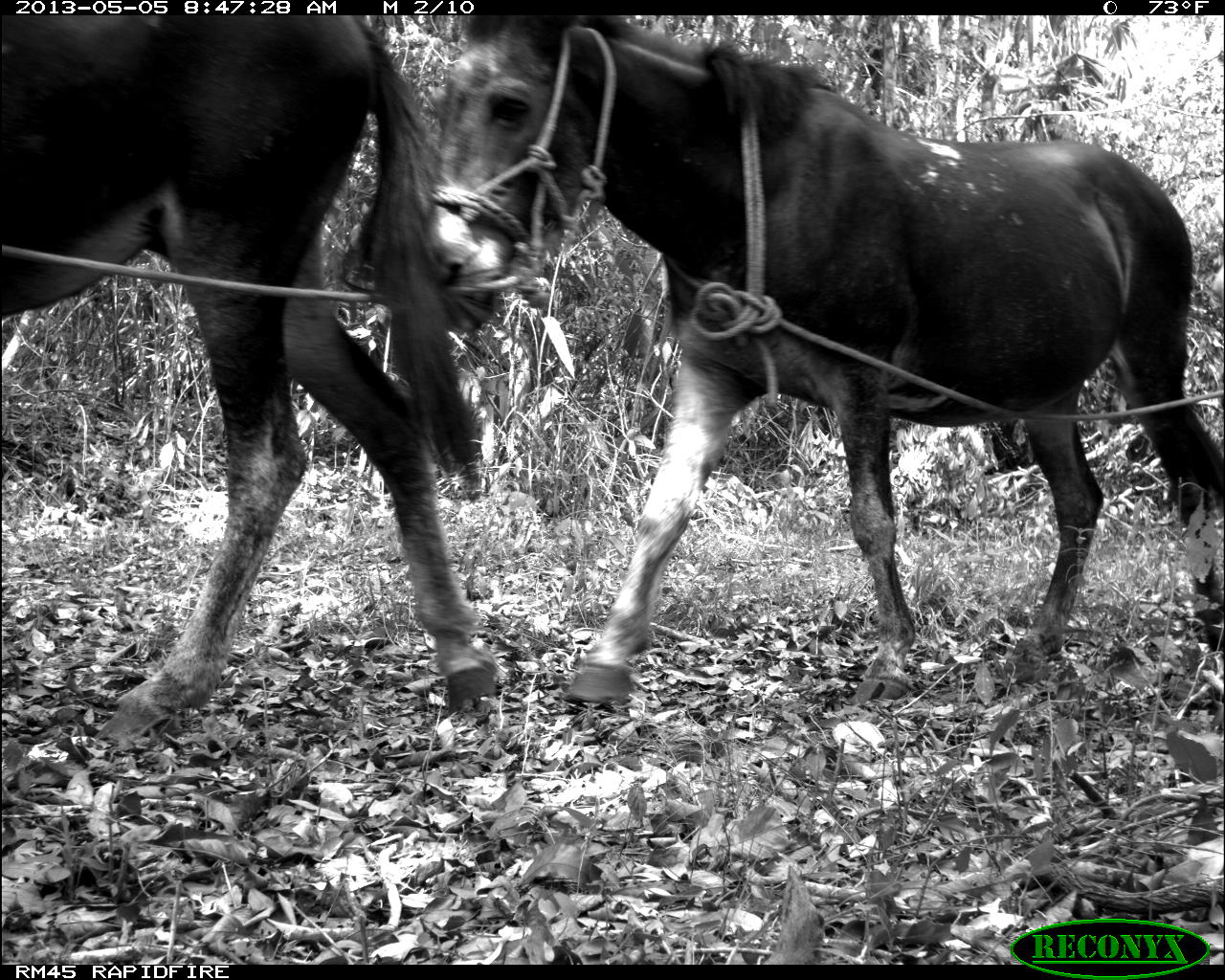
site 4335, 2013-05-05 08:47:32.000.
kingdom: Animalia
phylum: Chordata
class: Mammalia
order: Perissodactyla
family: Equidae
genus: Equus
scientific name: Equus ferus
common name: wild horse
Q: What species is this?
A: Equus ferus (wild horse).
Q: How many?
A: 4.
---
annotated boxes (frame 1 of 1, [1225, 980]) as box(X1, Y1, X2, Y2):
equus ferus: box(424, 15, 1225, 704); box(1, 16, 499, 752)